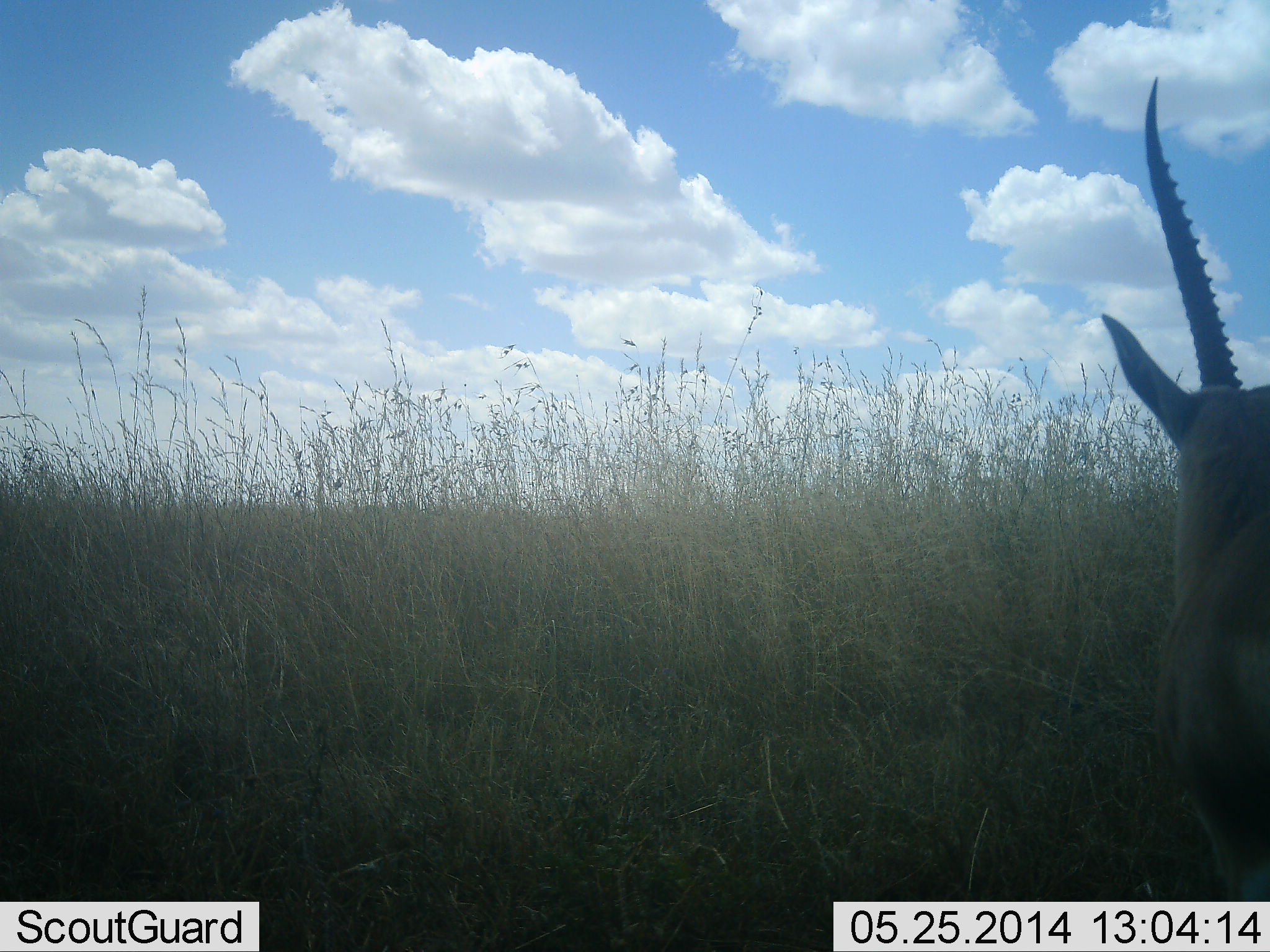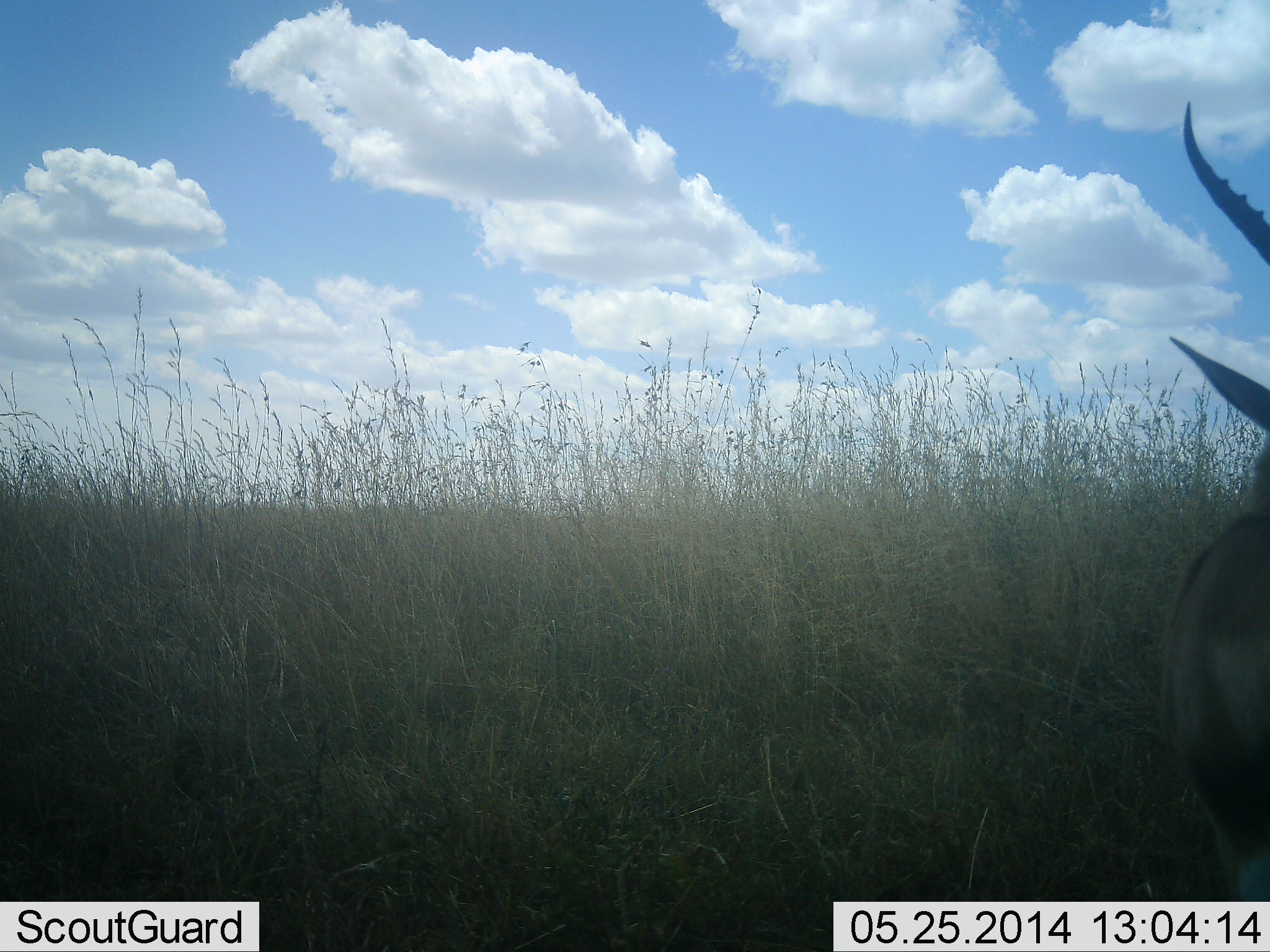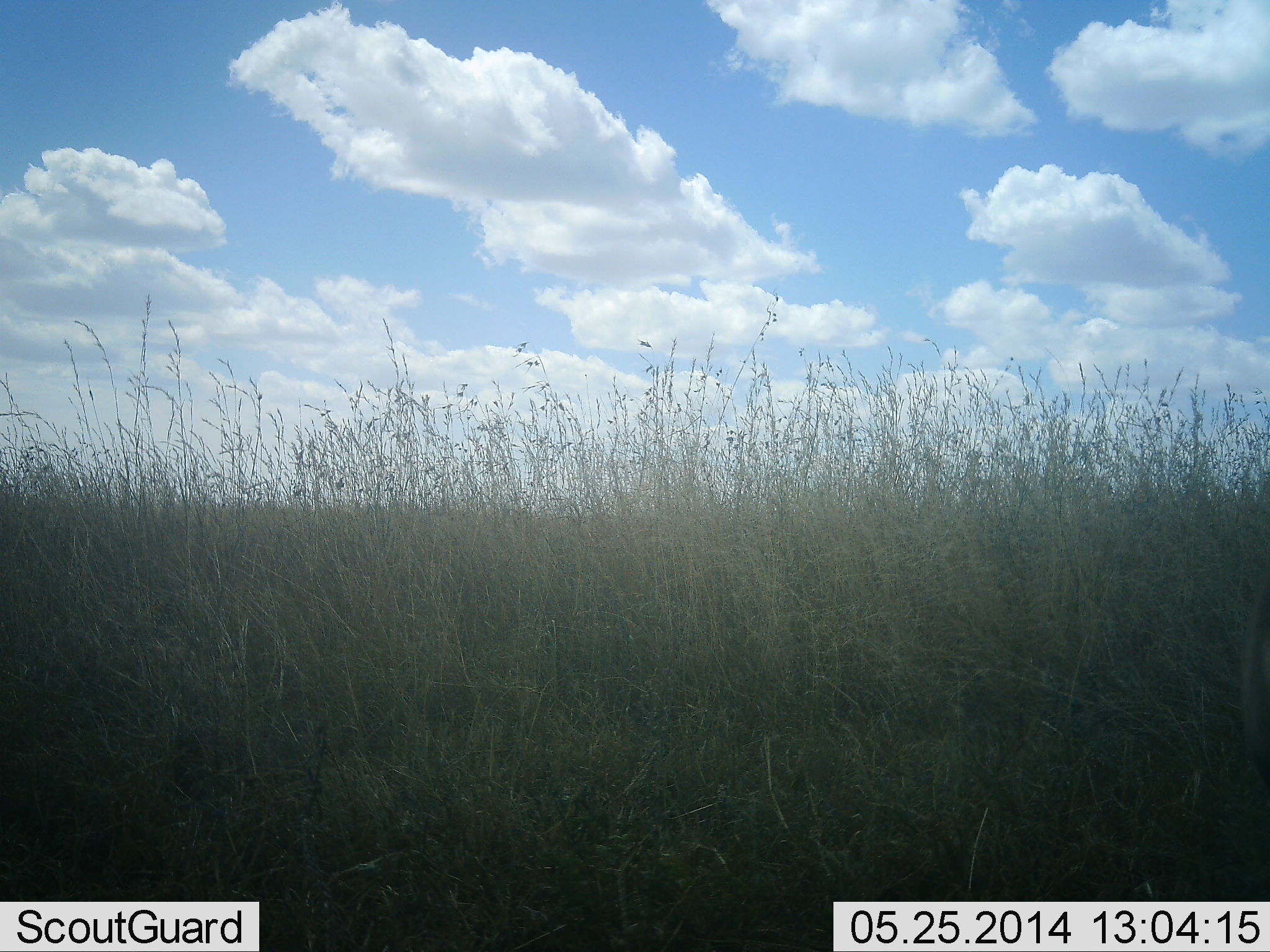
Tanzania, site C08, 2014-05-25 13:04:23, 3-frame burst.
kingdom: Animalia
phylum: Chordata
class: Mammalia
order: Artiodactyla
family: Bovidae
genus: Eudorcas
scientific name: Eudorcas thomsonii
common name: thomson's gazelle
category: gazellethomsons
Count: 1.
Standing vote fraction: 100%.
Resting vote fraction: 0%.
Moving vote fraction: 0%.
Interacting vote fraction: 0%.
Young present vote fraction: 0%.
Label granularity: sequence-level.